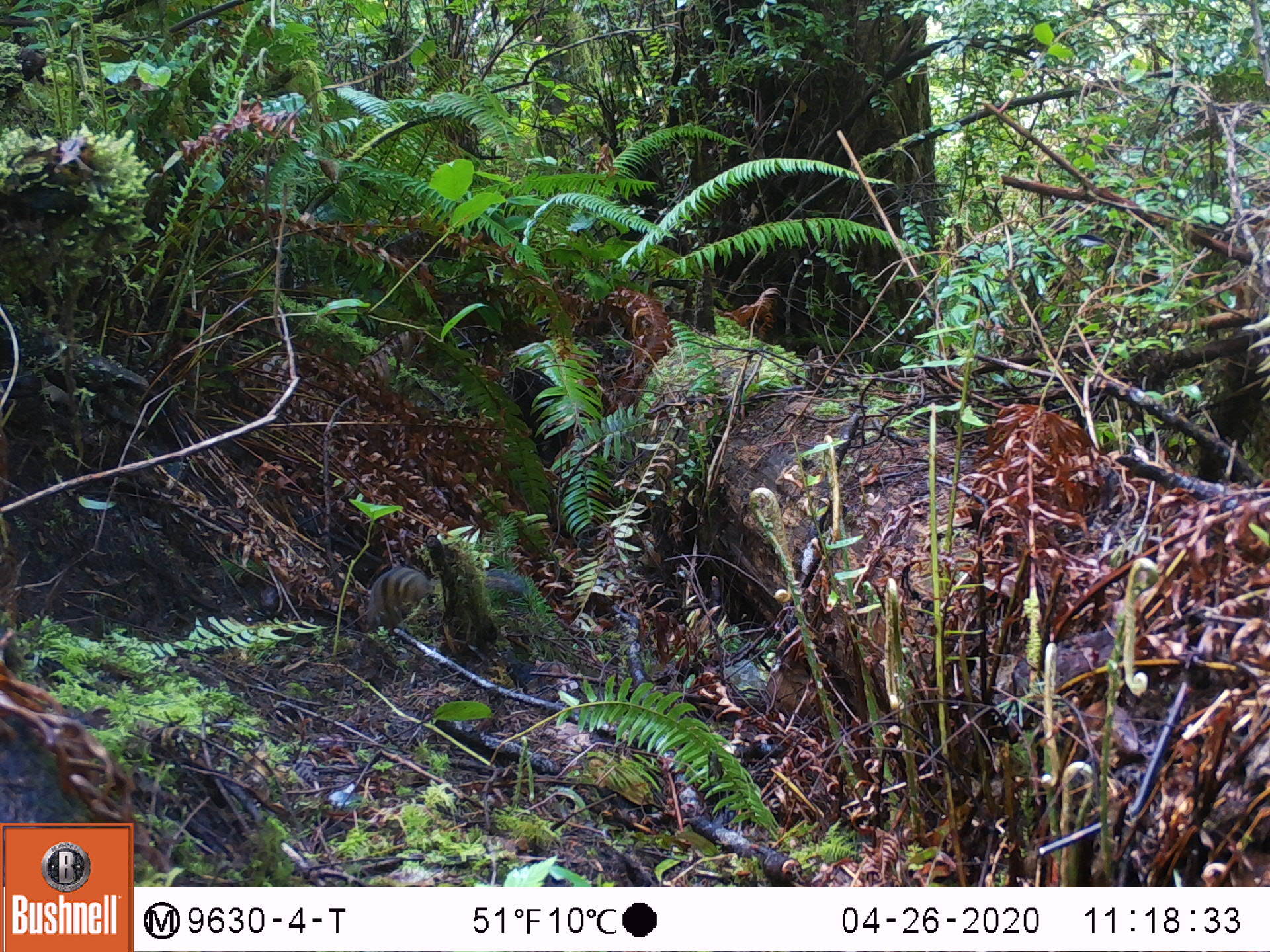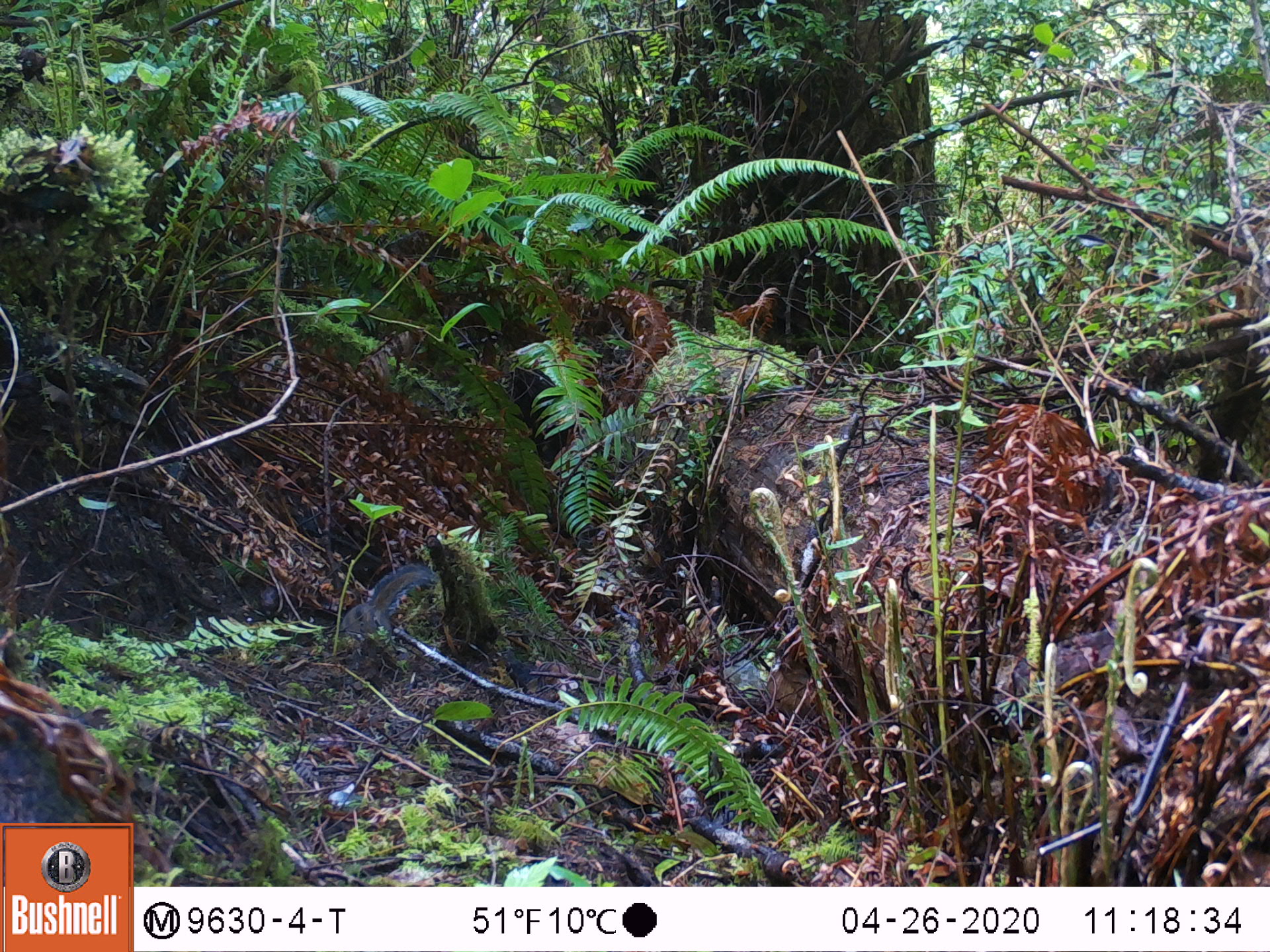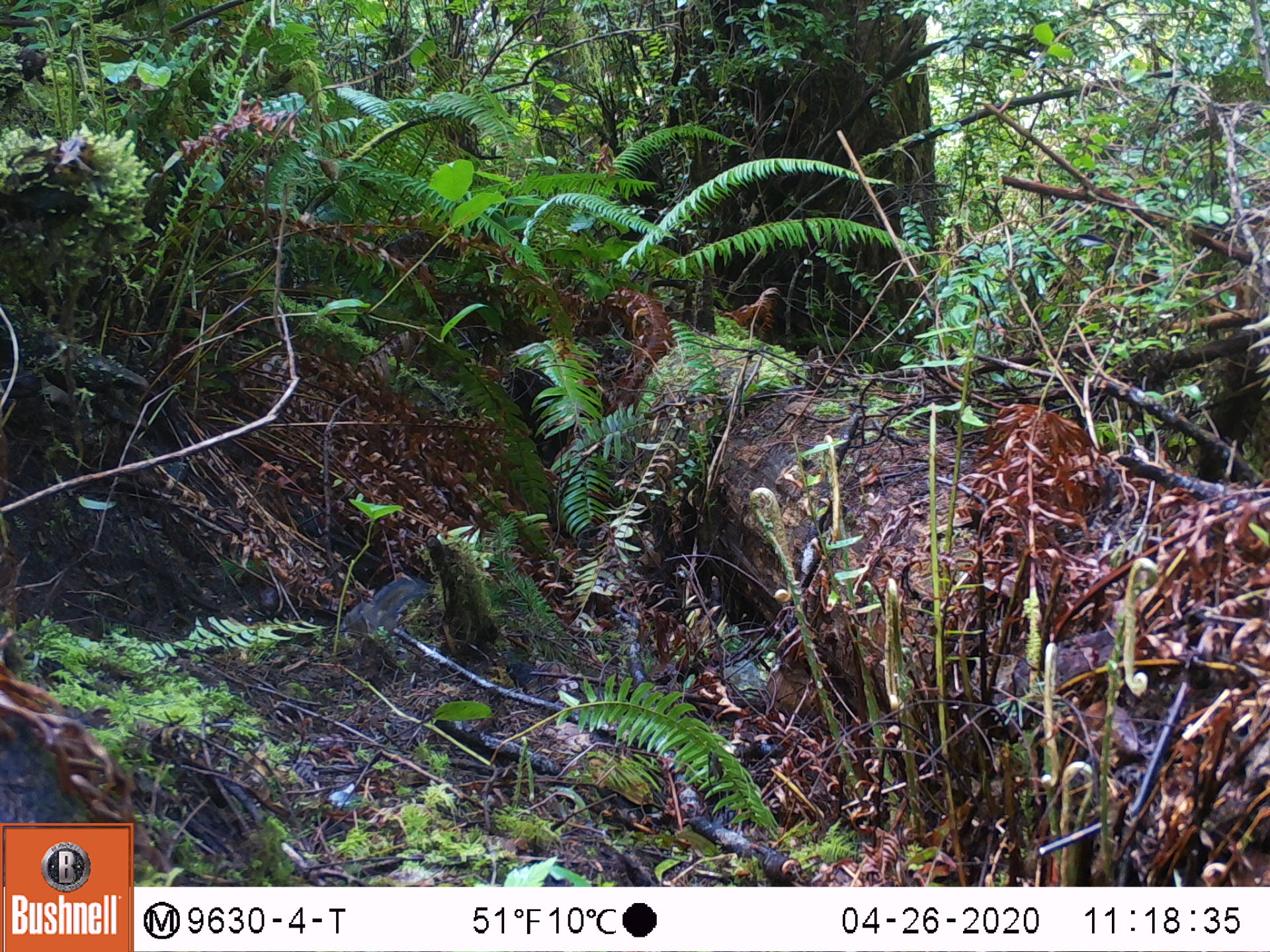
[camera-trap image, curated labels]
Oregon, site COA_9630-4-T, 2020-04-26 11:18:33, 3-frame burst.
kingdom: Animalia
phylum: Chordata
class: Mammalia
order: Rodentia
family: Sciuridae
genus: Neotamias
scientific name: Neotamias townsendii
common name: townsend's chipmunk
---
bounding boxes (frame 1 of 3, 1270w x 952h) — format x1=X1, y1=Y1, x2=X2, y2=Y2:
townsend's chipmunk: x1=362, y1=562, x2=531, y2=631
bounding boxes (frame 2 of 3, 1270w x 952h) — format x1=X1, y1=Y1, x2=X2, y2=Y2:
townsend's chipmunk: x1=338, y1=560, x2=442, y2=638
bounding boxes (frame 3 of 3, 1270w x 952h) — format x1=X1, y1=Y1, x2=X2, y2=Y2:
townsend's chipmunk: x1=335, y1=571, x2=431, y2=643